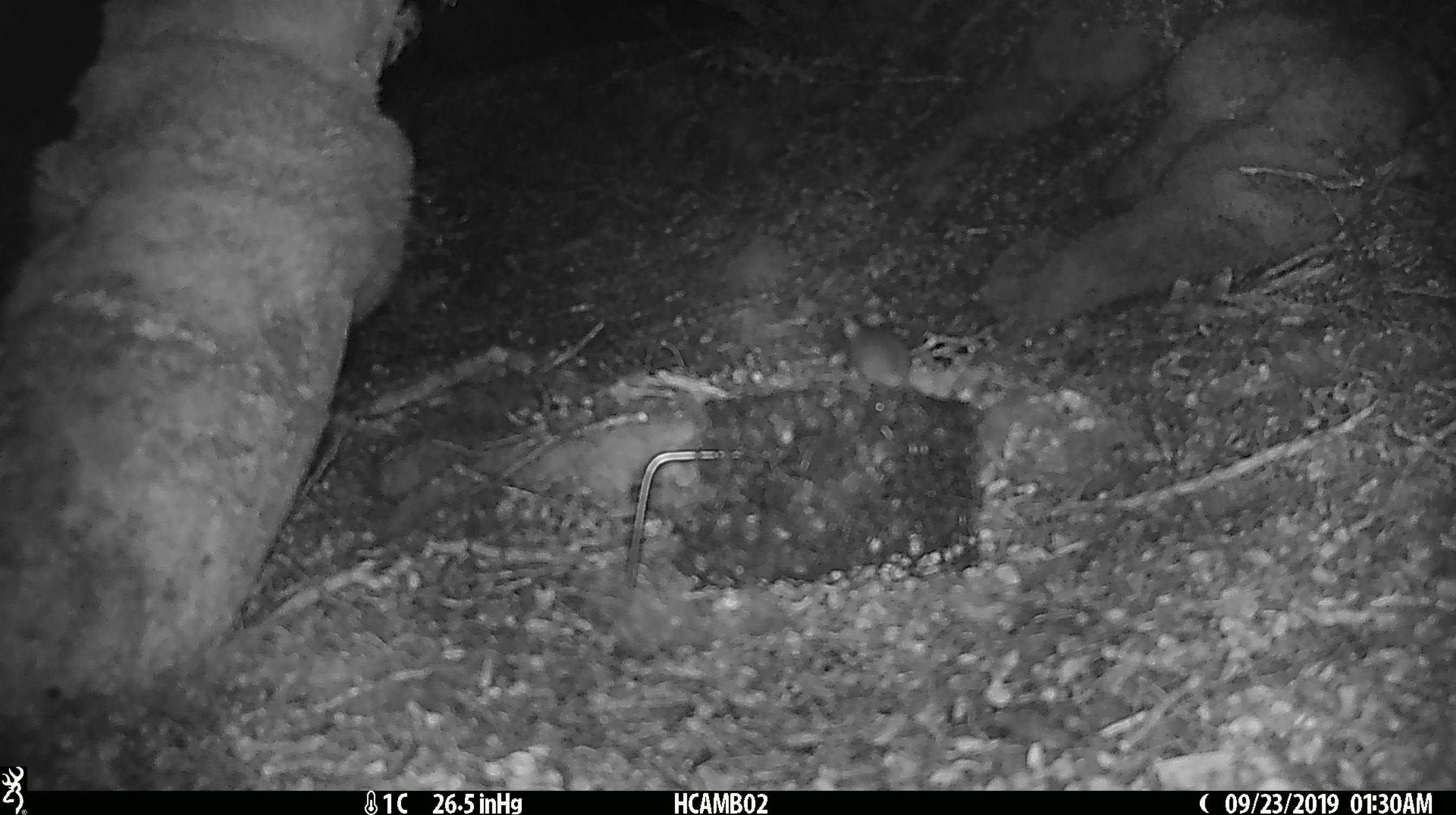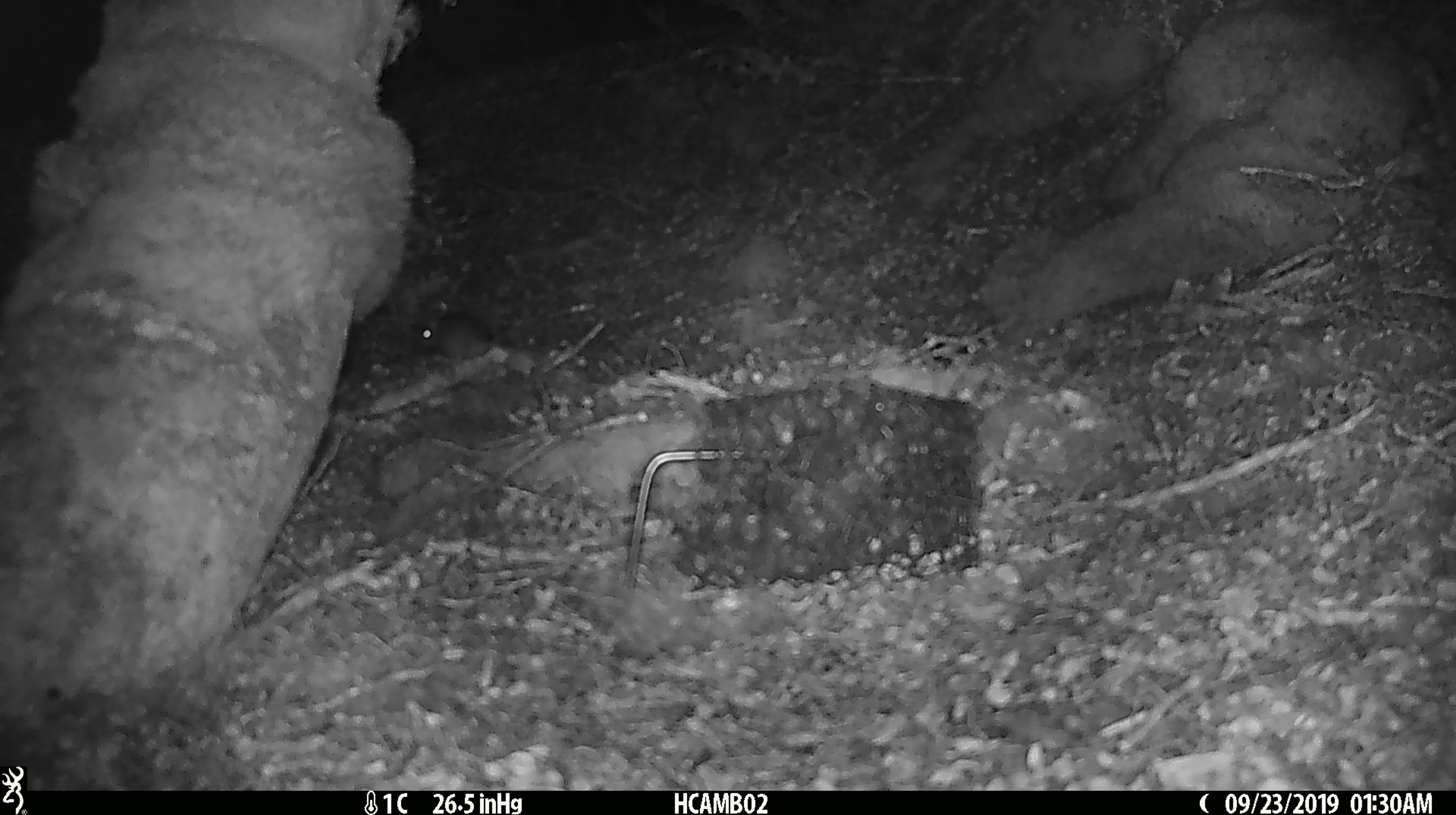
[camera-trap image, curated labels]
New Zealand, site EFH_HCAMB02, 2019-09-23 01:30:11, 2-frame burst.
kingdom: Animalia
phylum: Chordata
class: Mammalia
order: Rodentia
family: Muridae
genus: Mus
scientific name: Mus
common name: mouse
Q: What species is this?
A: Mouse (Mus).